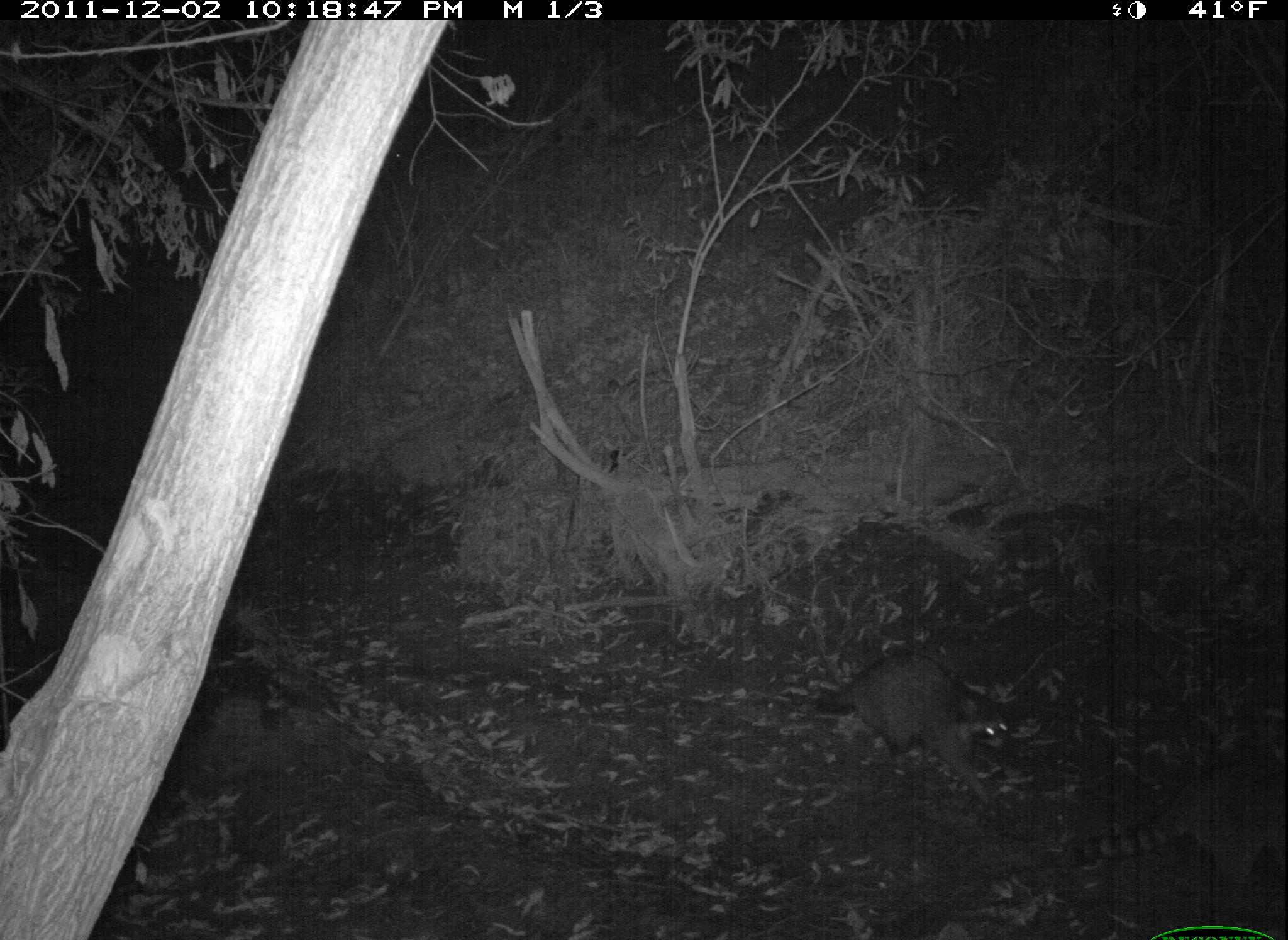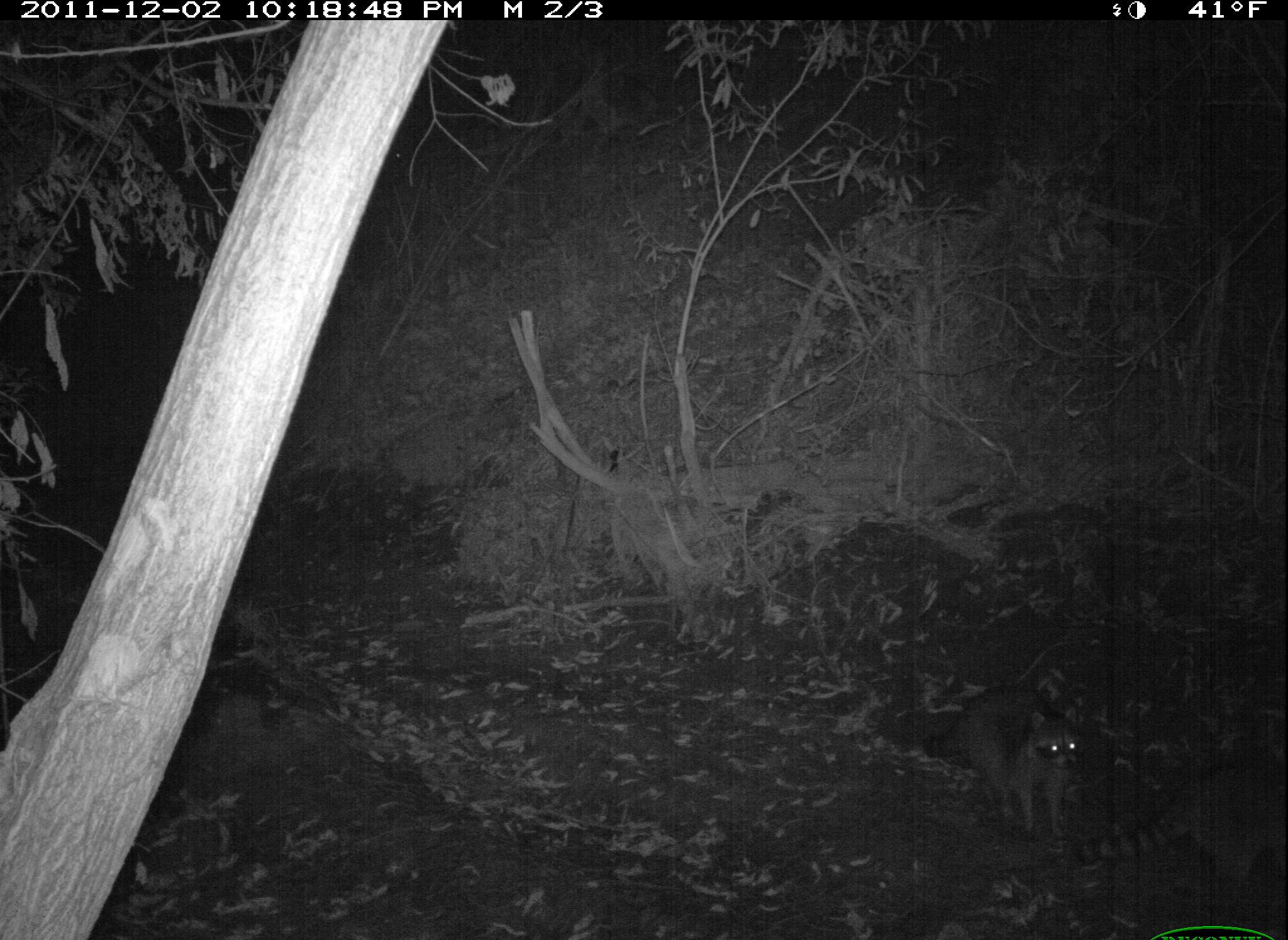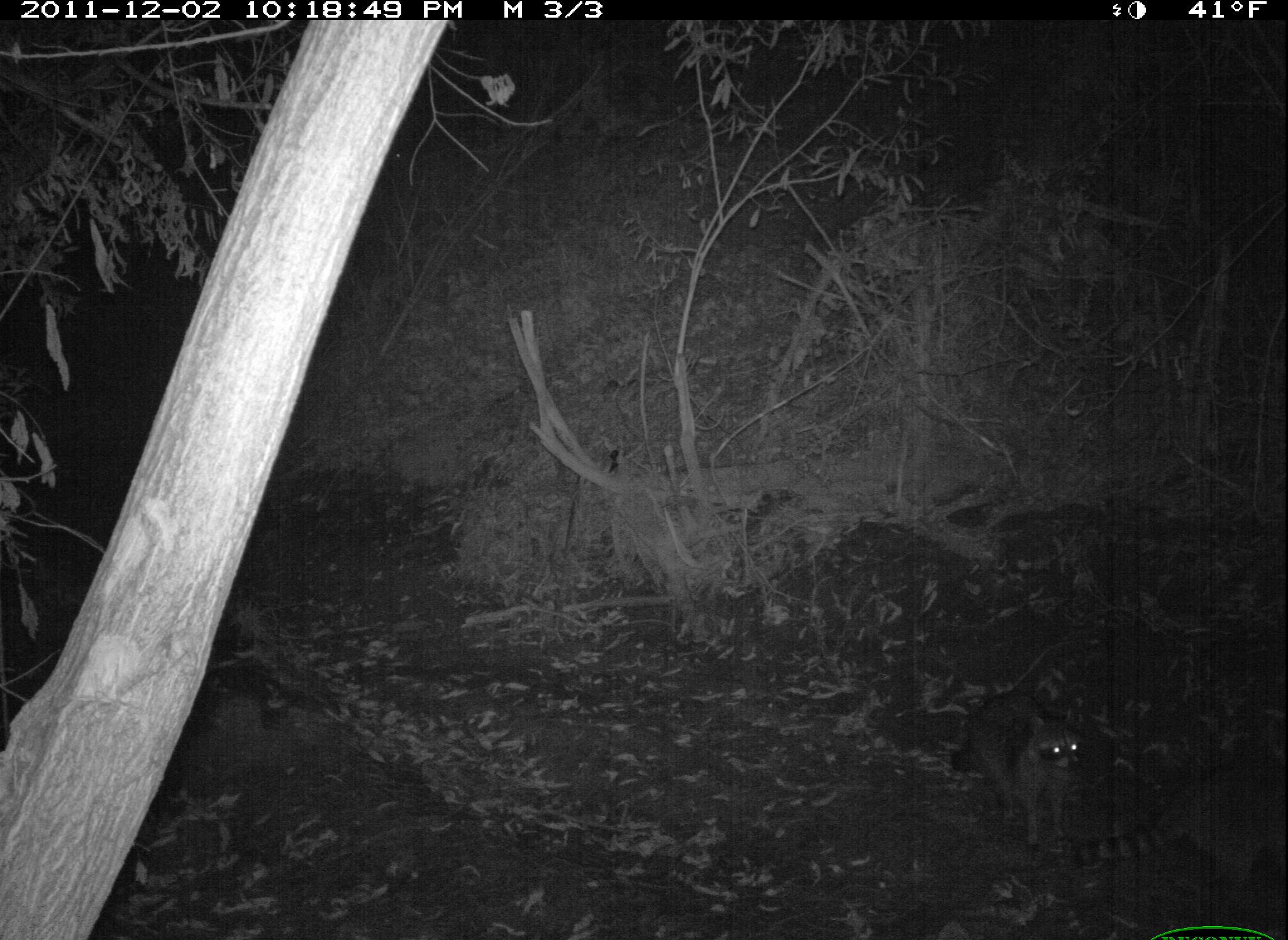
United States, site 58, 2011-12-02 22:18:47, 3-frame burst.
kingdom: Animalia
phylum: Chordata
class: Mammalia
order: Carnivora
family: Procyonidae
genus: Procyon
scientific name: Procyon lotor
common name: raccoon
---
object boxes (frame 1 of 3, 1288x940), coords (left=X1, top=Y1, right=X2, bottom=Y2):
raccoon: (left=1074, top=758, right=1288, bottom=911); (left=814, top=654, right=1012, bottom=808)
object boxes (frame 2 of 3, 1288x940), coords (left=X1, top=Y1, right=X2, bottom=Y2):
raccoon: (left=1075, top=763, right=1288, bottom=910); (left=917, top=686, right=1091, bottom=842)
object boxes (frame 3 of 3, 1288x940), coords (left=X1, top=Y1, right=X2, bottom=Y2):
raccoon: (left=1089, top=775, right=1288, bottom=902); (left=952, top=687, right=1084, bottom=853)